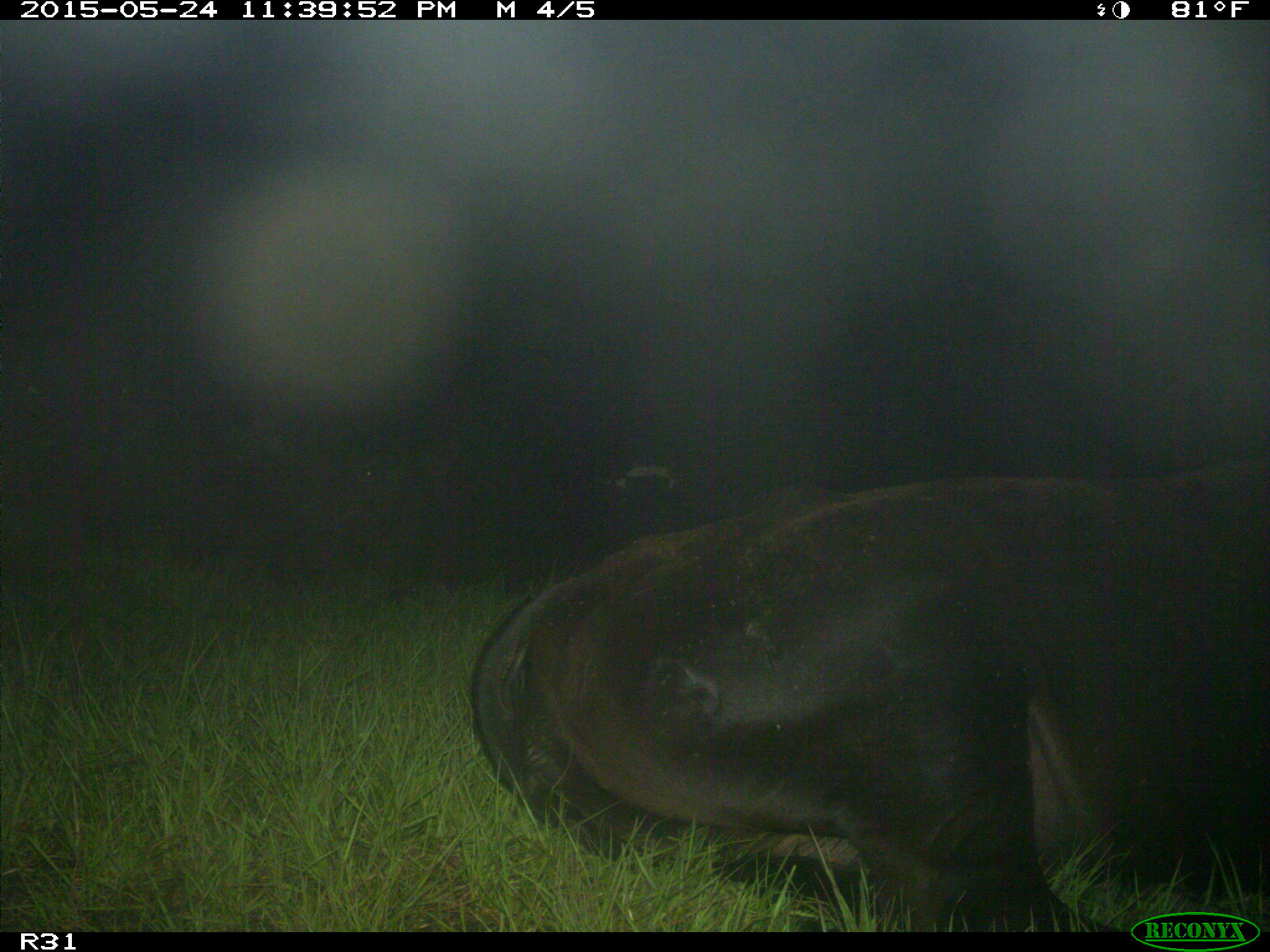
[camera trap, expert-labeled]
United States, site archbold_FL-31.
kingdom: Animalia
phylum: Chordata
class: Mammalia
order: Artiodactyla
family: Bovidae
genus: Bos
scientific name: Bos taurus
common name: domestic cow